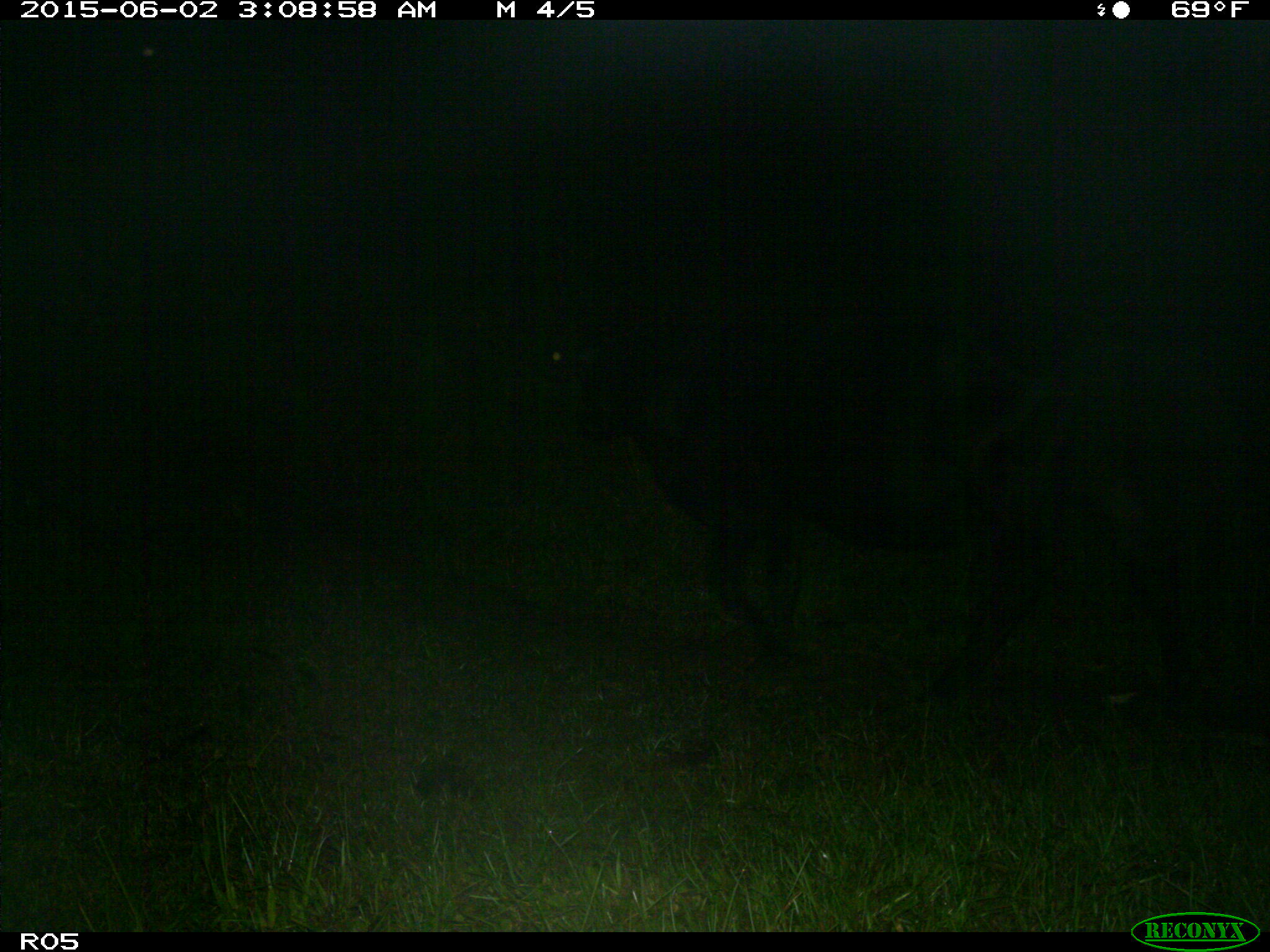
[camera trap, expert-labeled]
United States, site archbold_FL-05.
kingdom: Animalia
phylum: Chordata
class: Mammalia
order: Artiodactyla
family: Bovidae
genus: Bos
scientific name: Bos taurus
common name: domestic cow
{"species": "Bos taurus (domestic cow)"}